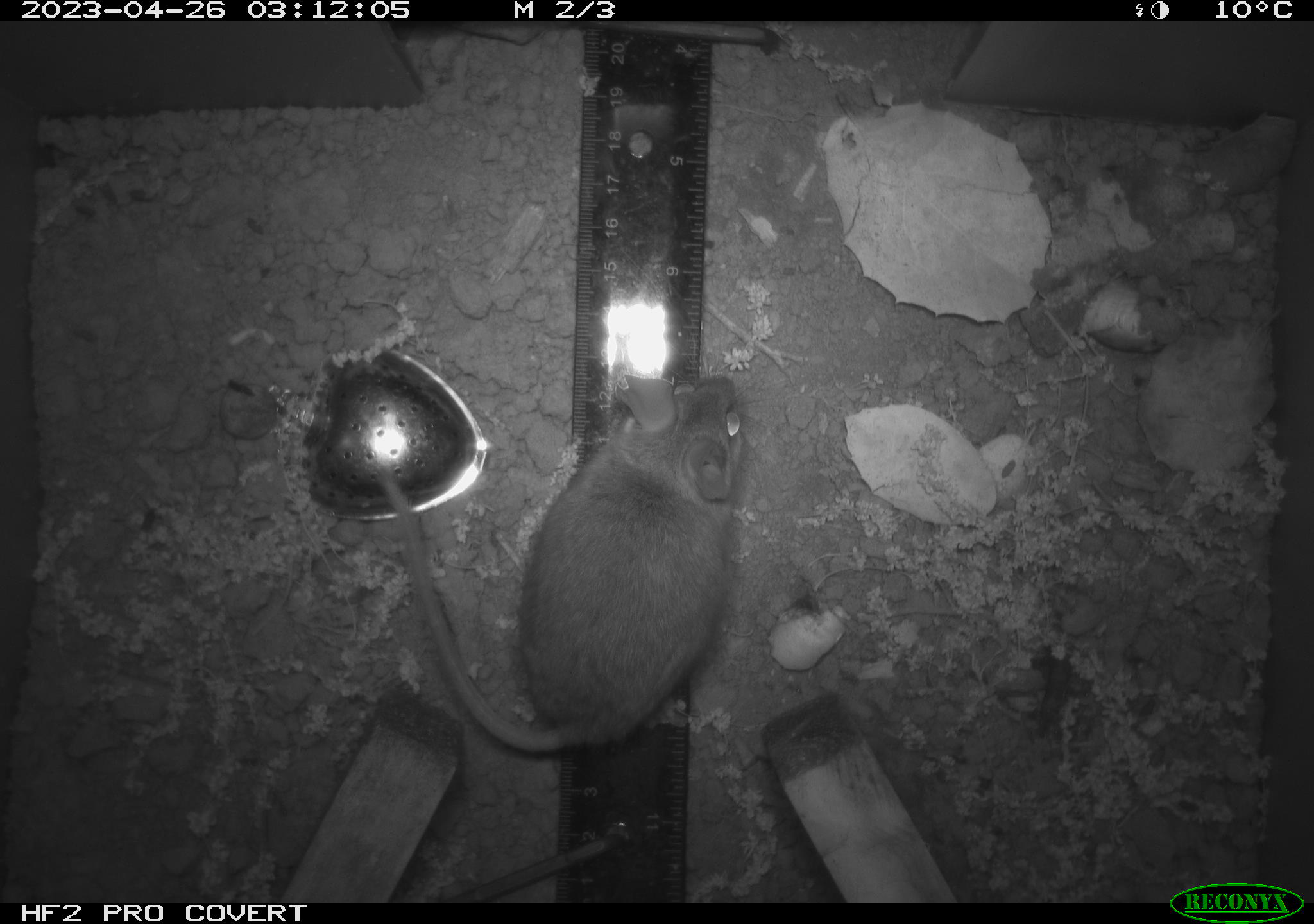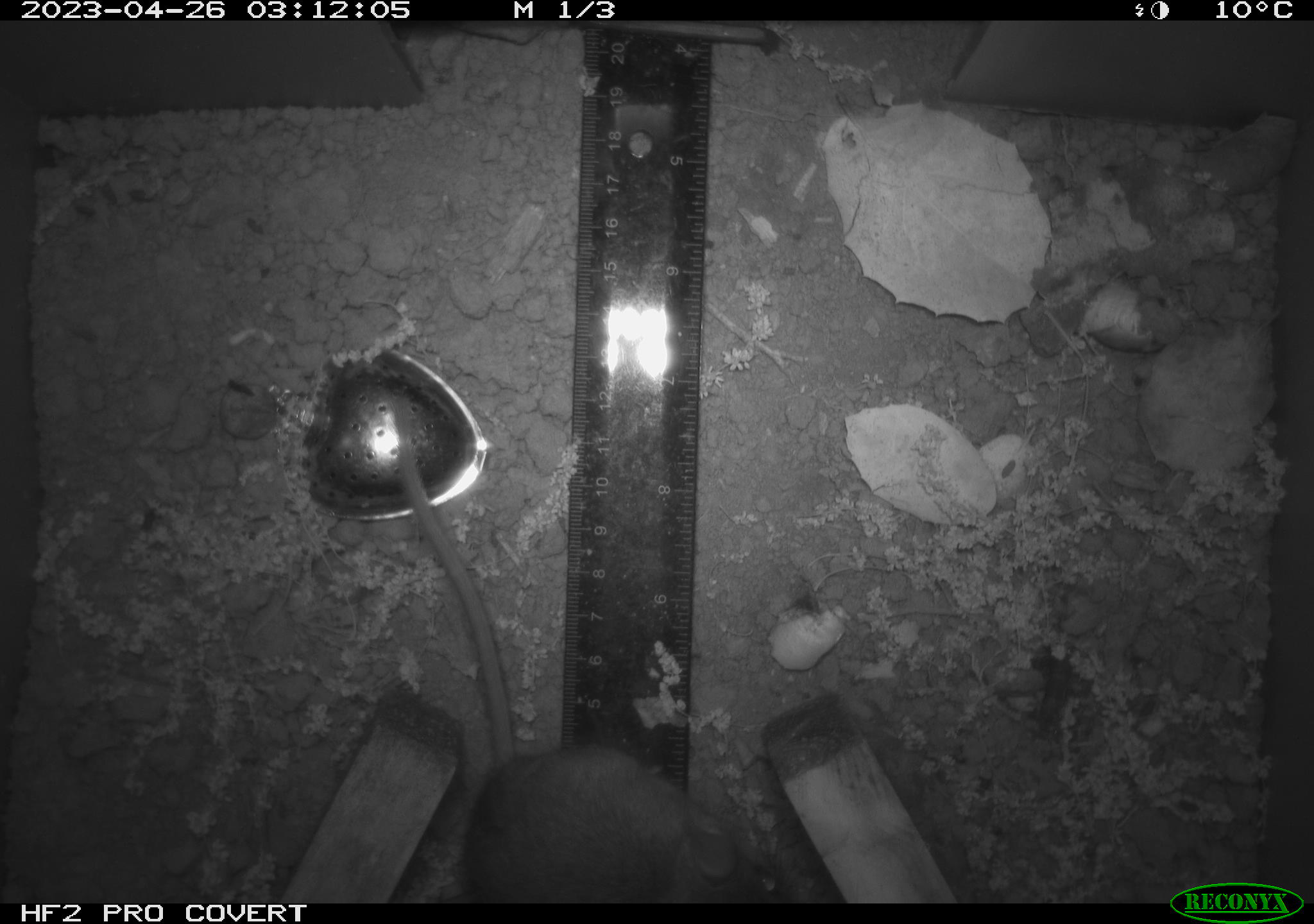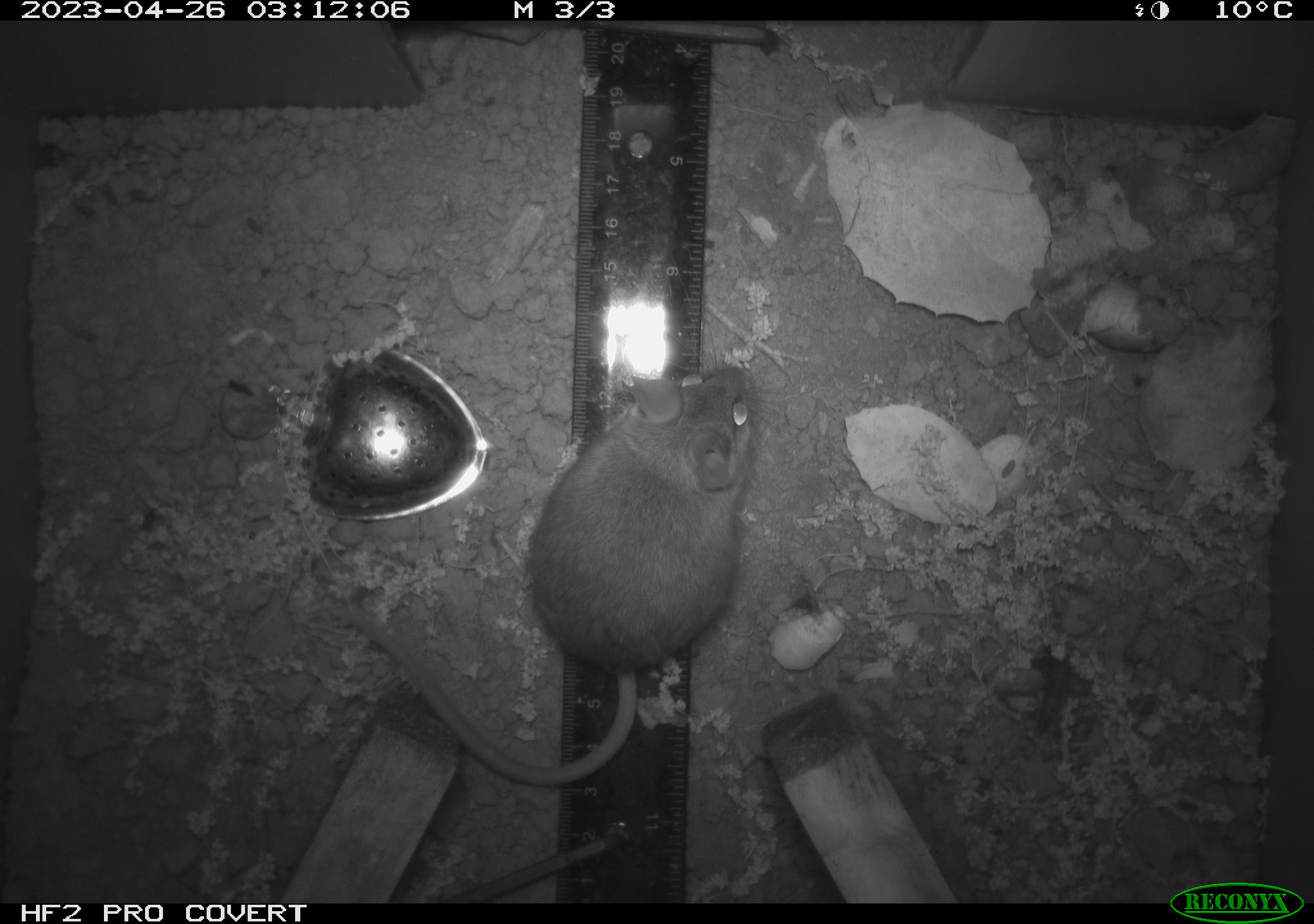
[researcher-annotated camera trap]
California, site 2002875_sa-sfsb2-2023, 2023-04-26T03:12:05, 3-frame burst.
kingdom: Animalia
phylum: Chordata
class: Mammalia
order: Rodentia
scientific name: Rodentia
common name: mouse species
Mouse species (Rodentia).